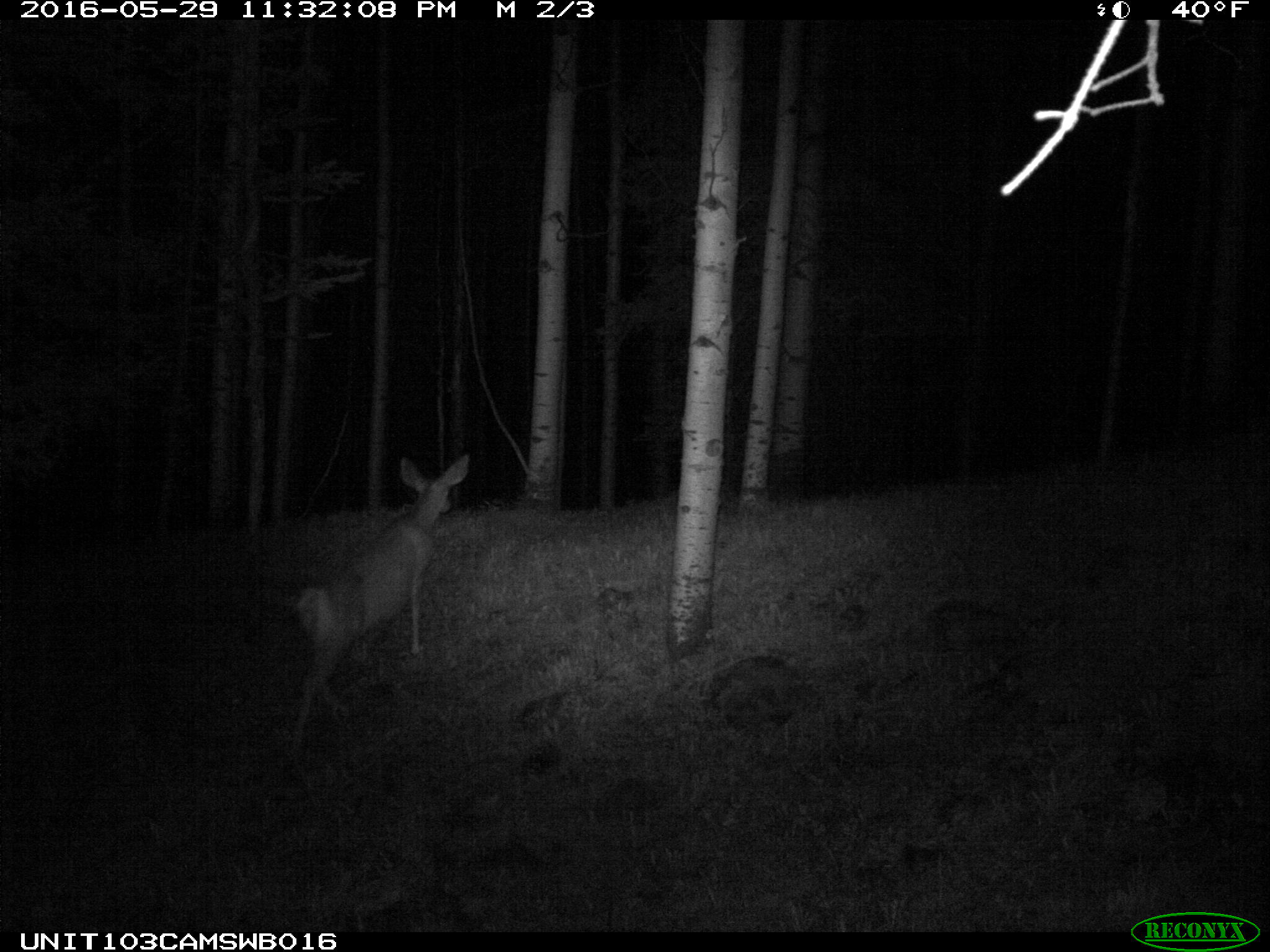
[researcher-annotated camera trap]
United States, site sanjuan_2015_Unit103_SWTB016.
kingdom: Animalia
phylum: Chordata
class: Mammalia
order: Artiodactyla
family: Cervidae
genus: Odocoileus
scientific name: Odocoileus hemionus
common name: mule deer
Odocoileus hemionus (mule deer).